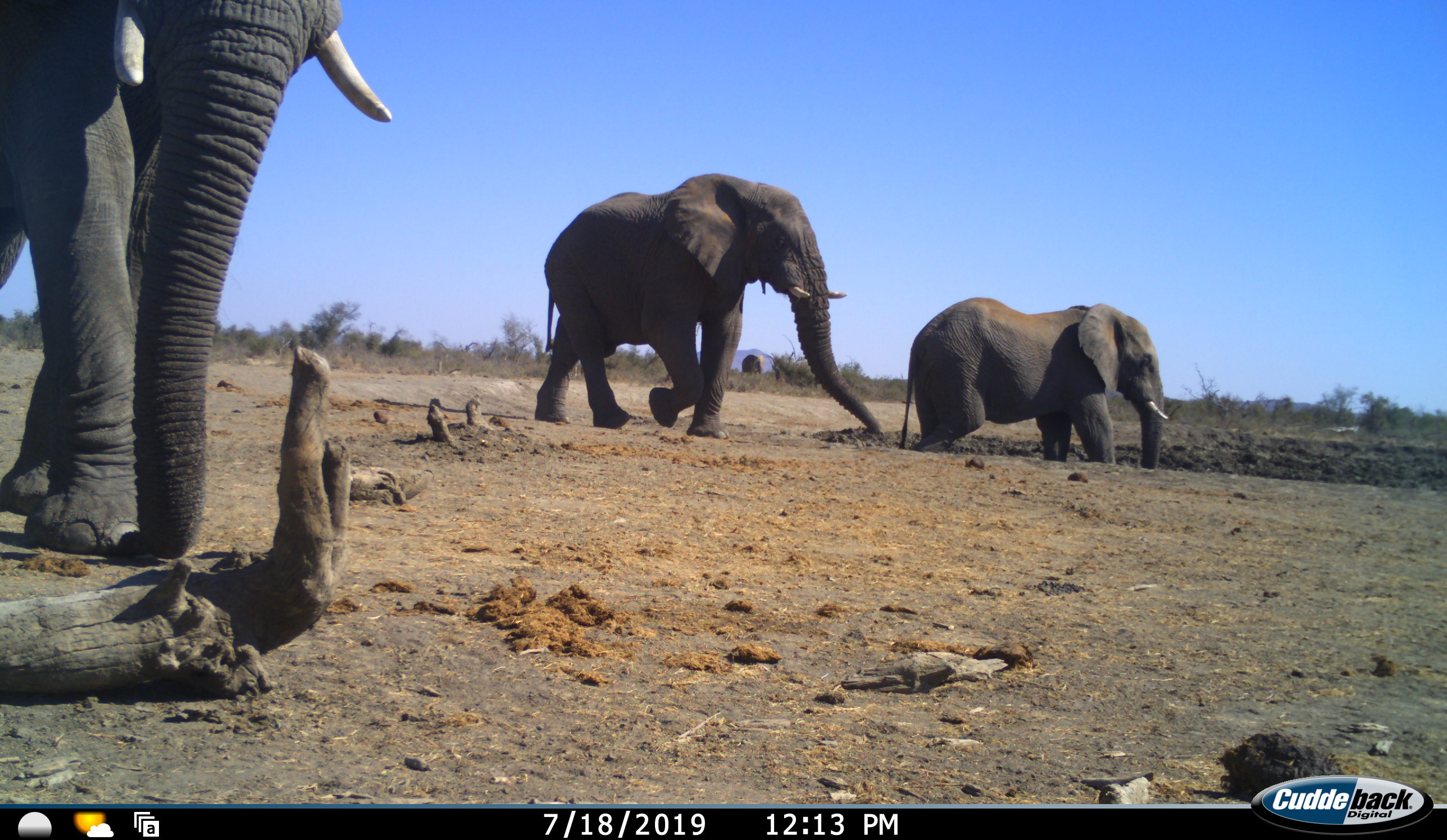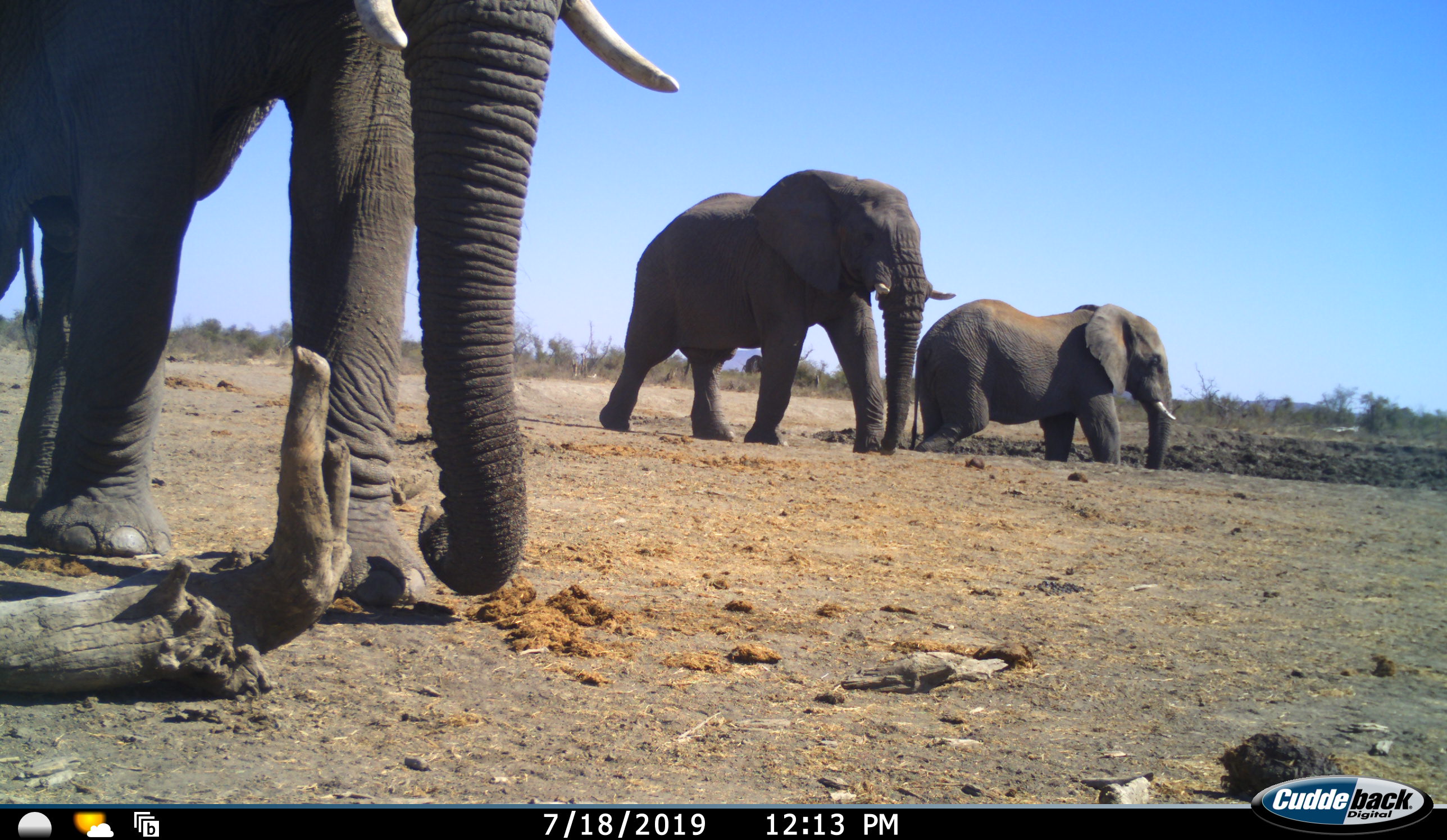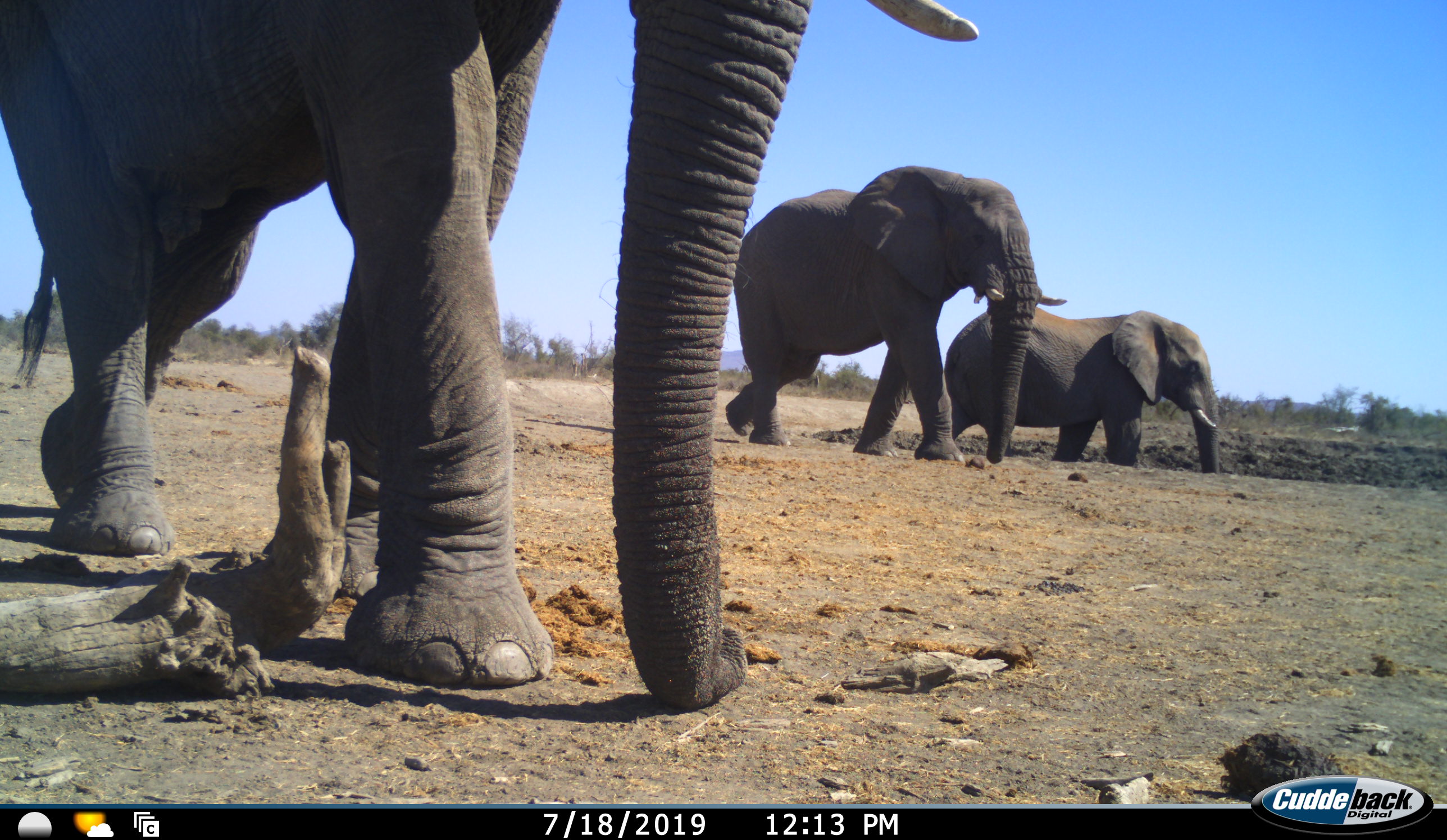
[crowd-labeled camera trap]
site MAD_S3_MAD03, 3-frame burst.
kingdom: Animalia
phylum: Chordata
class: Mammalia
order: Proboscidea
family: Elephantidae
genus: Loxodonta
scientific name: Loxodonta africana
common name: african bush elephant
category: elephant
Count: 3.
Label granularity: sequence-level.